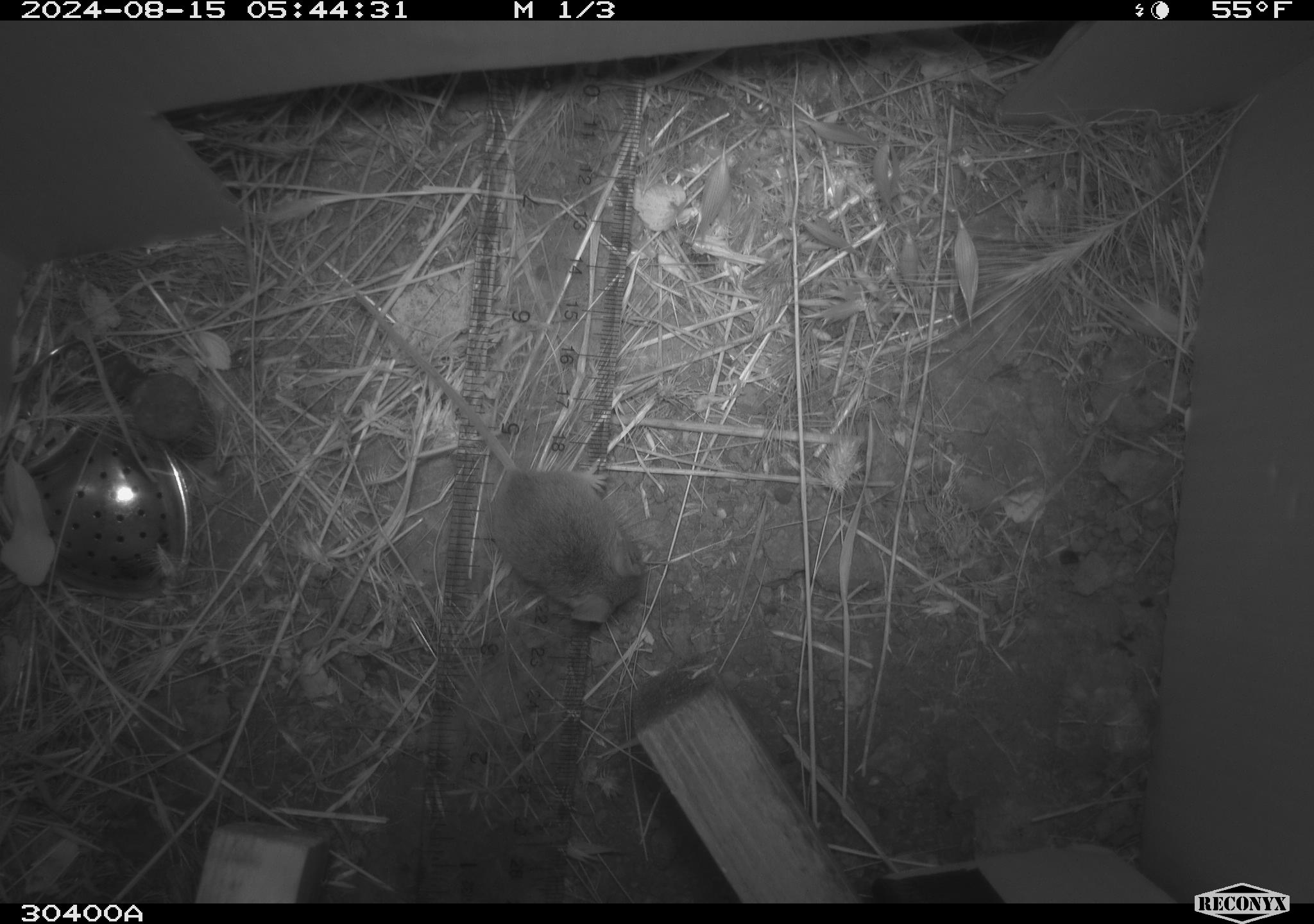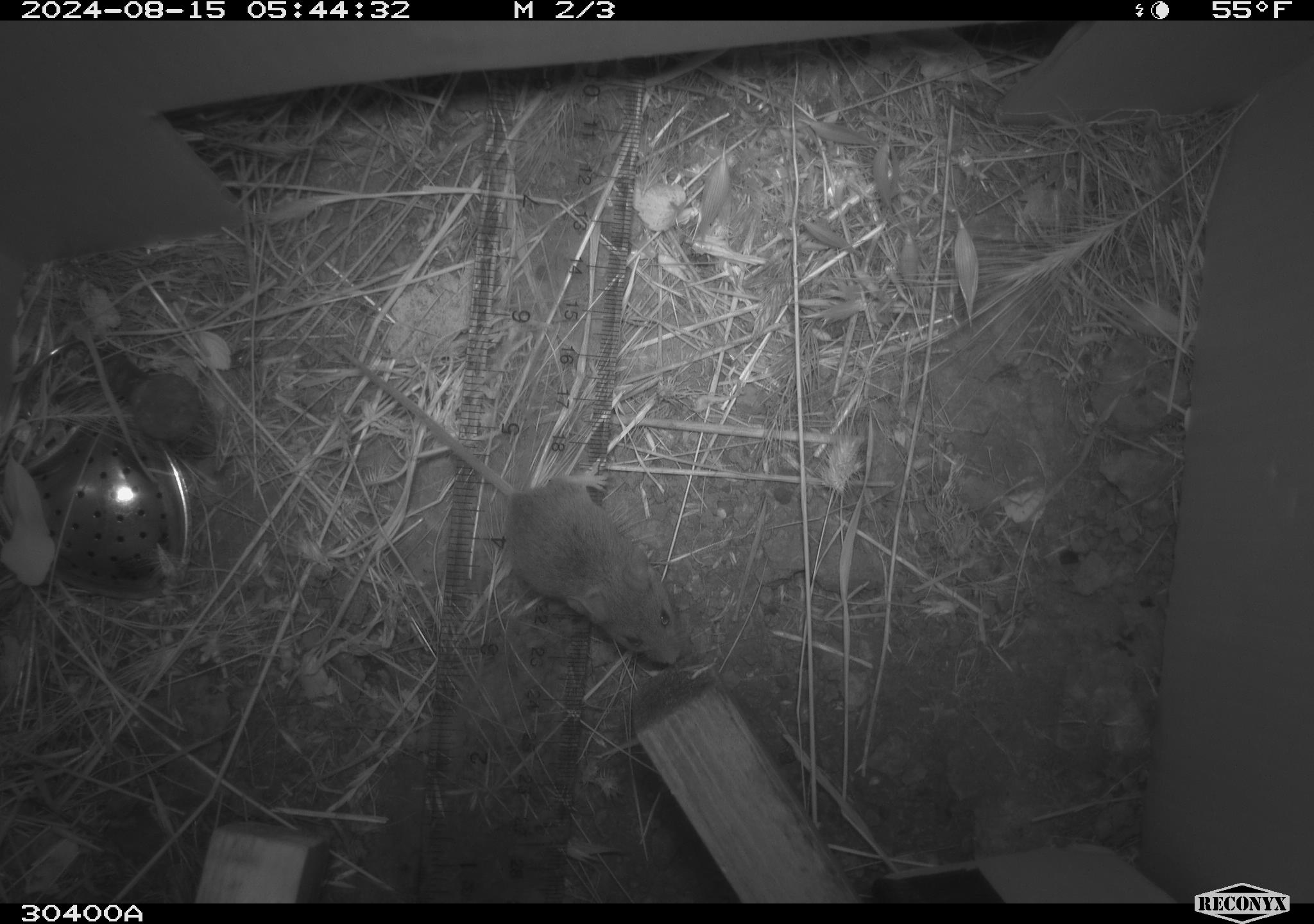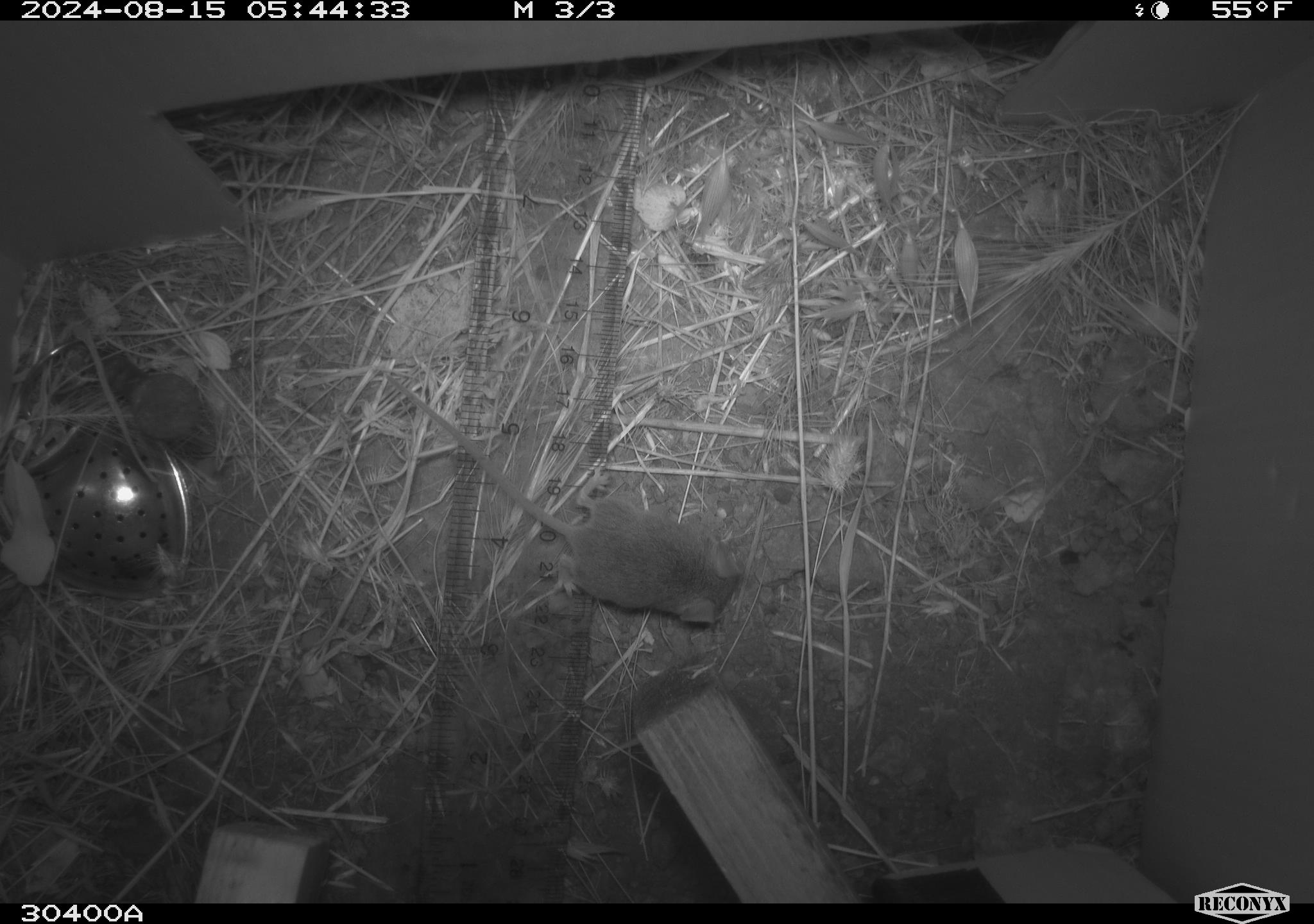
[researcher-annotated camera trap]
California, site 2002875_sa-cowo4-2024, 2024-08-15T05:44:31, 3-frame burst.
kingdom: Animalia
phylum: Chordata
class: Mammalia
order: Rodentia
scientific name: Rodentia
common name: mouse species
Mouse species (Rodentia).